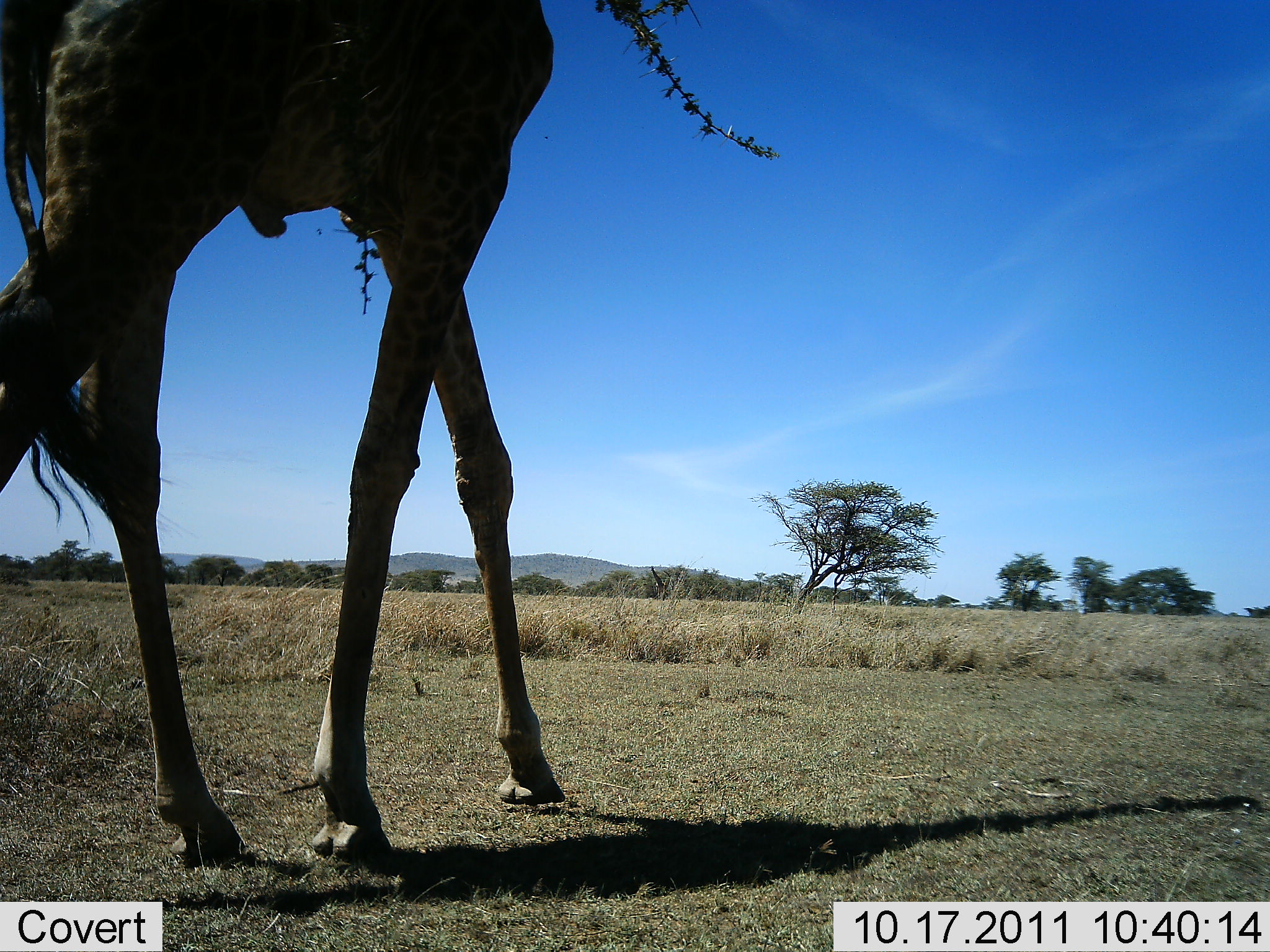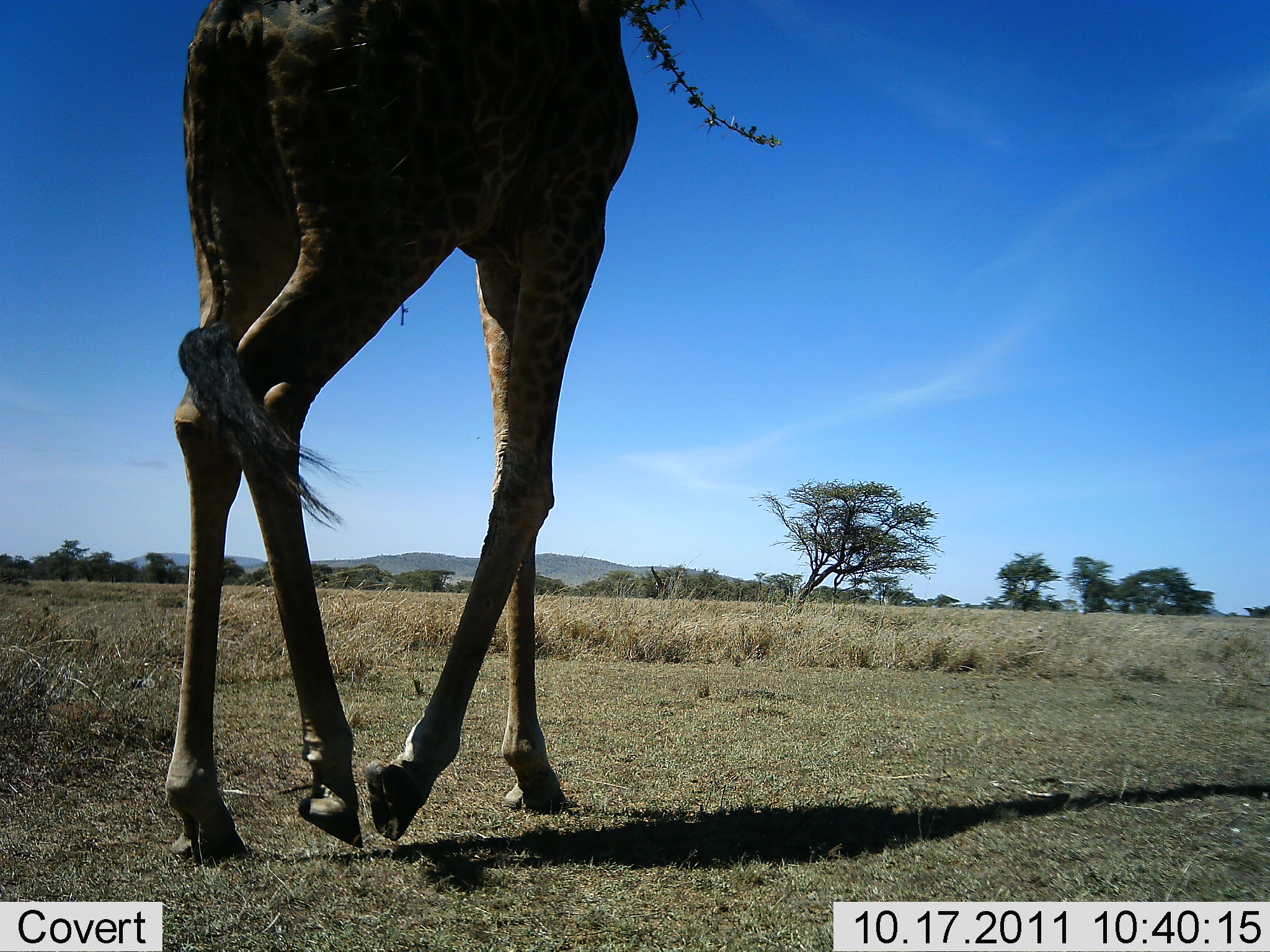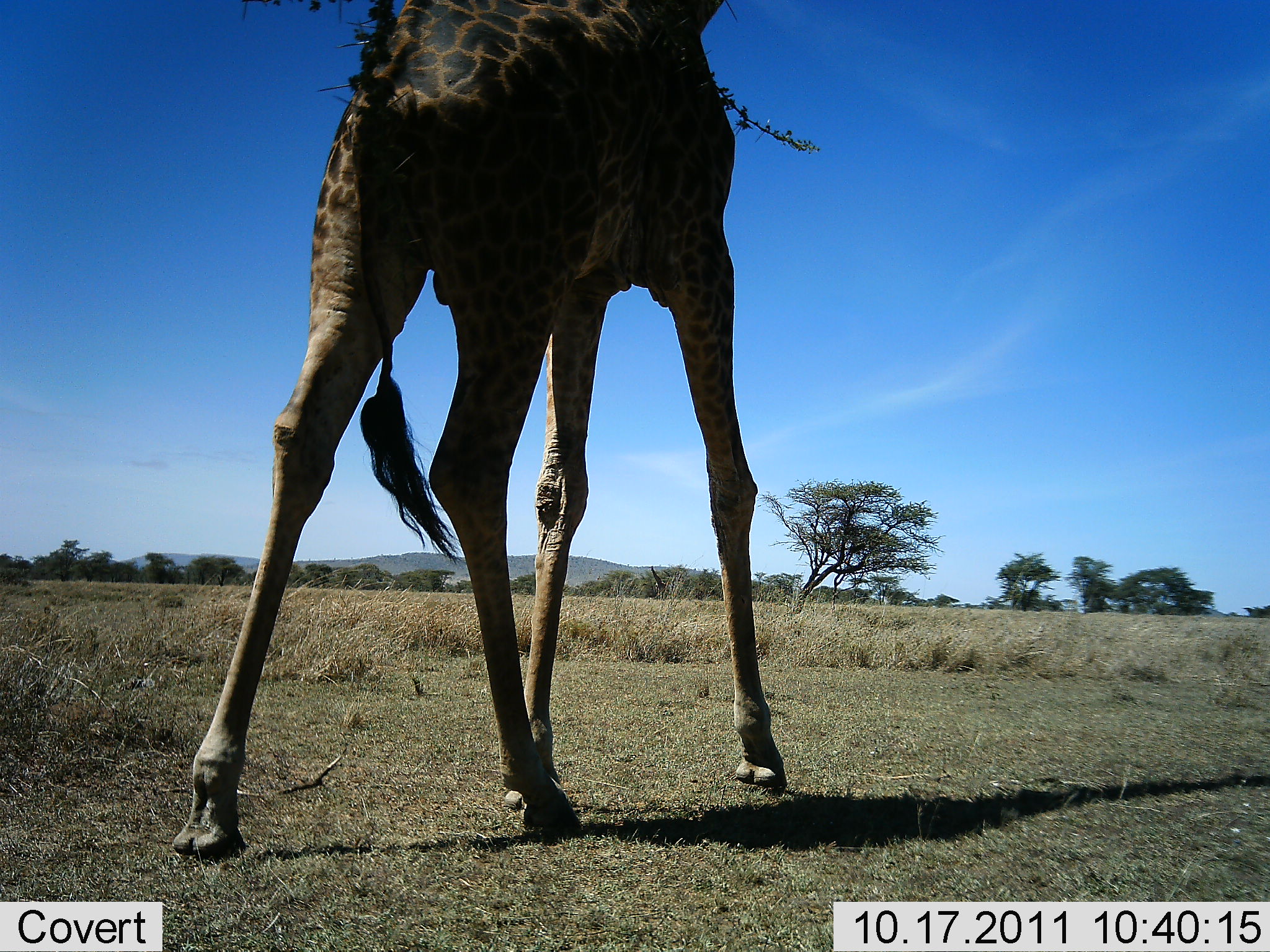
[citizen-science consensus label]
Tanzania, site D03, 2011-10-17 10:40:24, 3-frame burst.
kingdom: Animalia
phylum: Chordata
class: Mammalia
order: Artiodactyla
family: Giraffidae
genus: Giraffa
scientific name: Giraffa camelopardalis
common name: giraffe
Giraffe (Giraffa camelopardalis), count 1. Behavior (volunteer vote fractions): standing 10%, resting 0%, moving 80%, interacting 0%. Young present (vote fraction): 0%. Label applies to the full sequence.